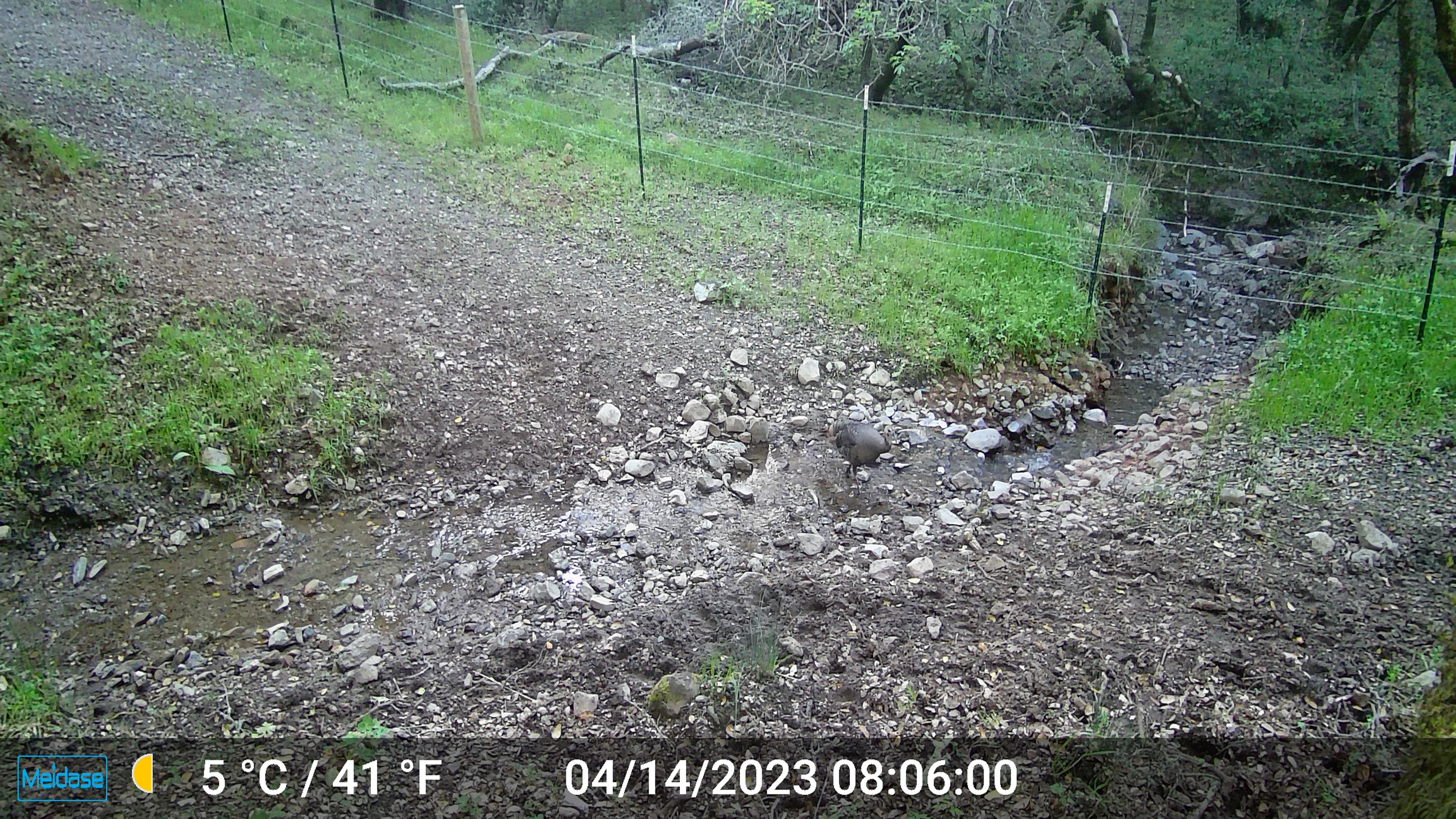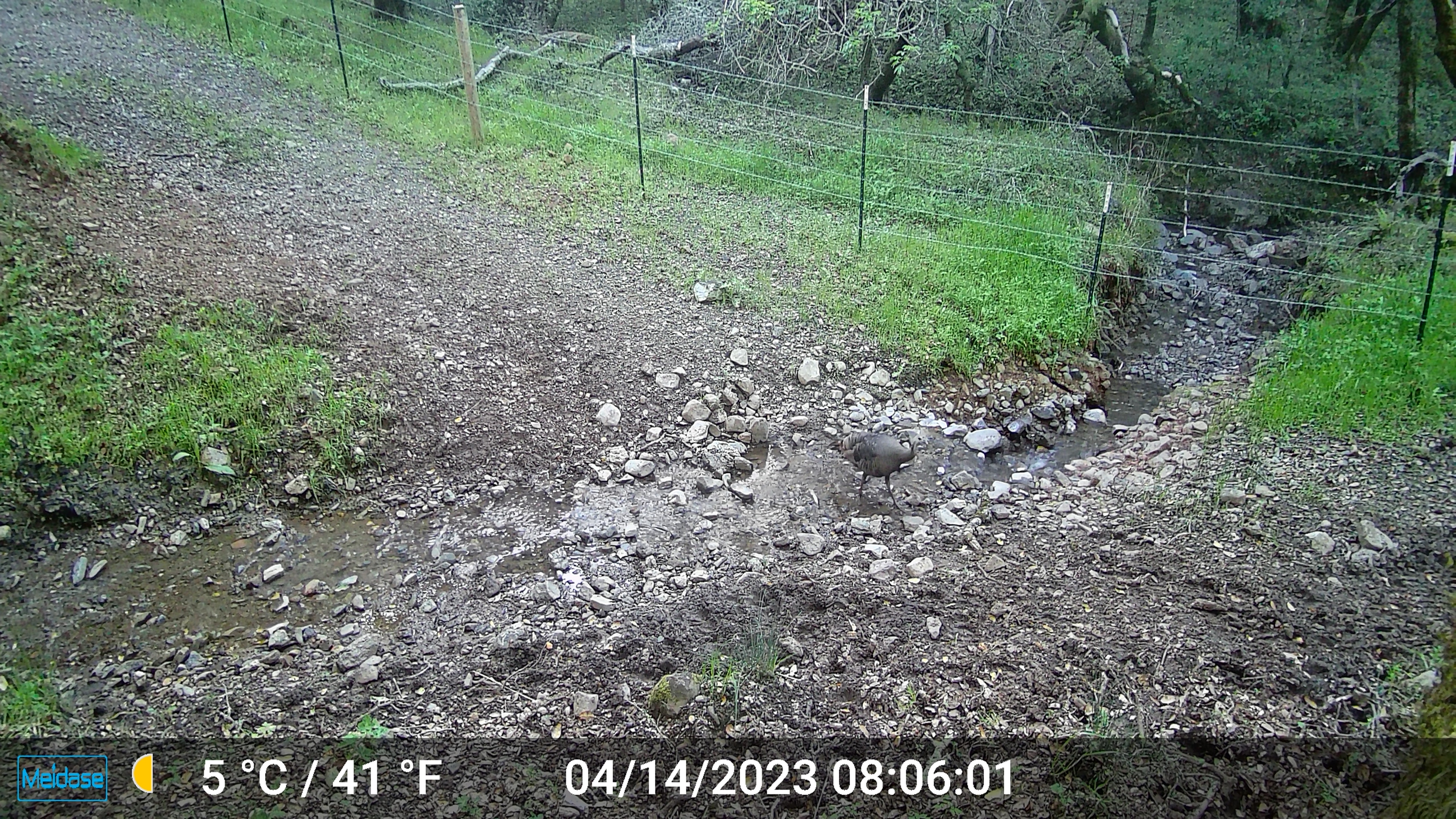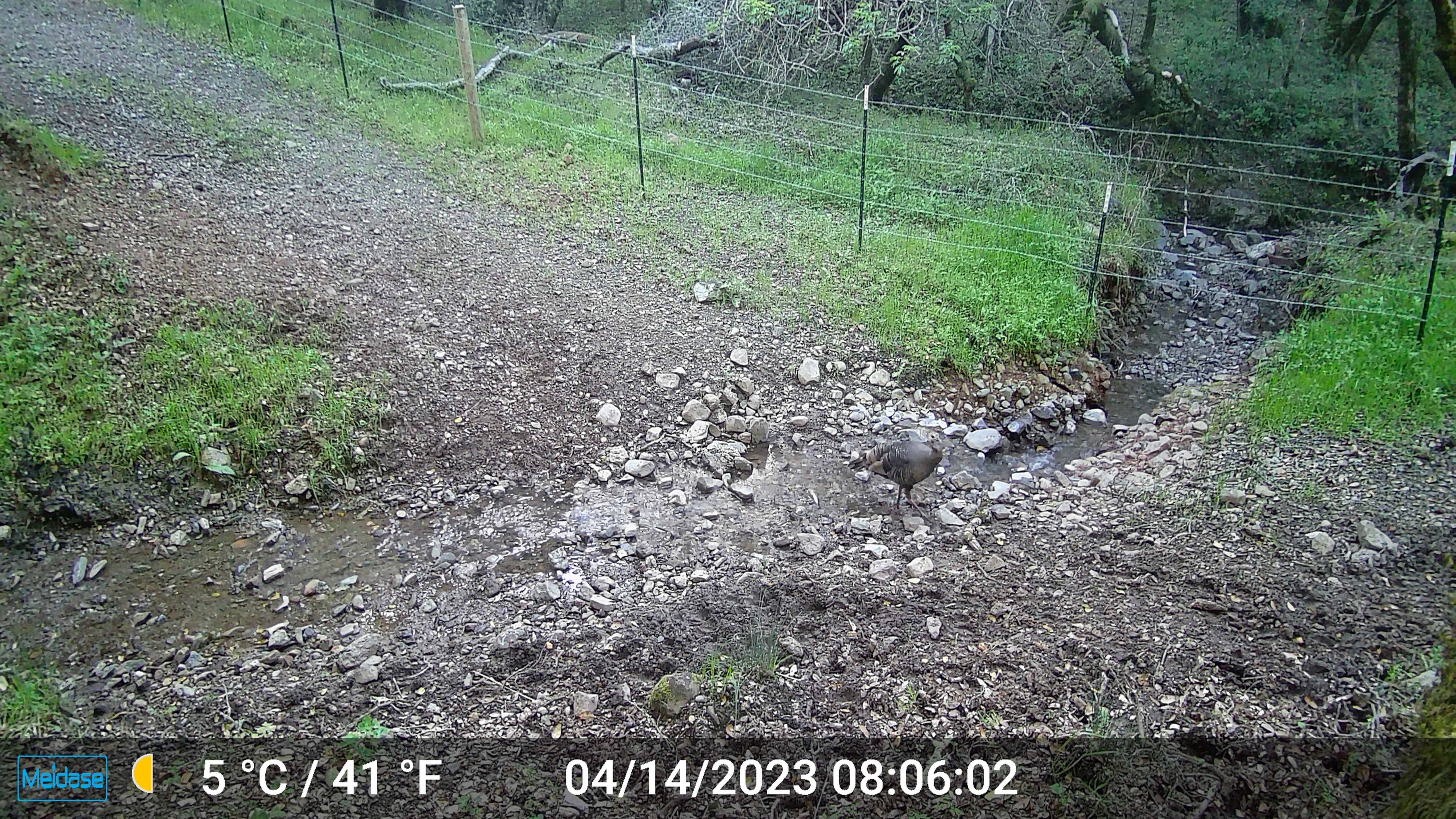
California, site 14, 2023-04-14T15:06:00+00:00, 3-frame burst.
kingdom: Animalia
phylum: Chordata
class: Aves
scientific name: Aves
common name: bird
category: unknown bird